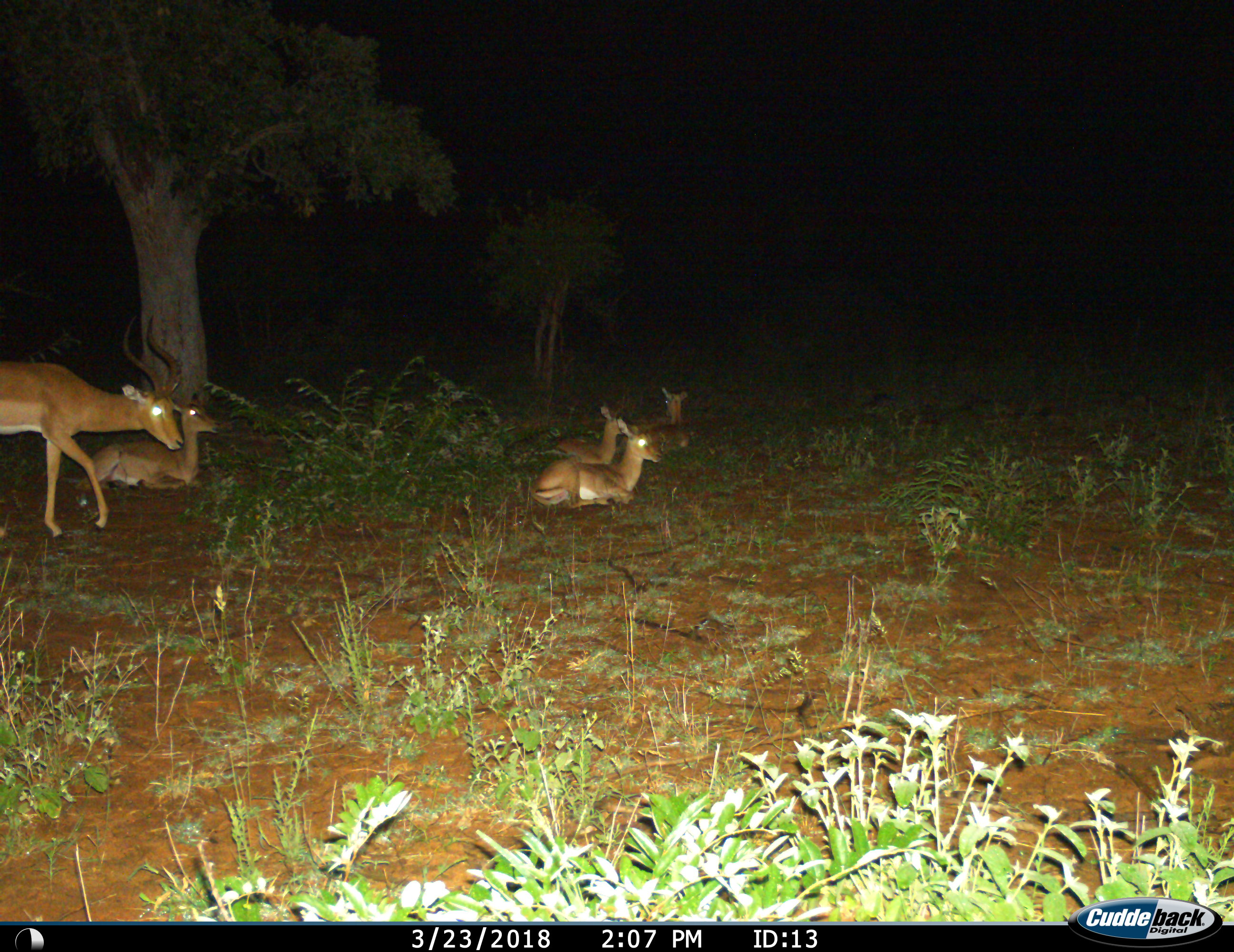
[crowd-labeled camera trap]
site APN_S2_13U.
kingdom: Animalia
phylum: Chordata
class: Mammalia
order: Artiodactyla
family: Bovidae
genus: Aepyceros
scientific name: Aepyceros melampus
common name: impala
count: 5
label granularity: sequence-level